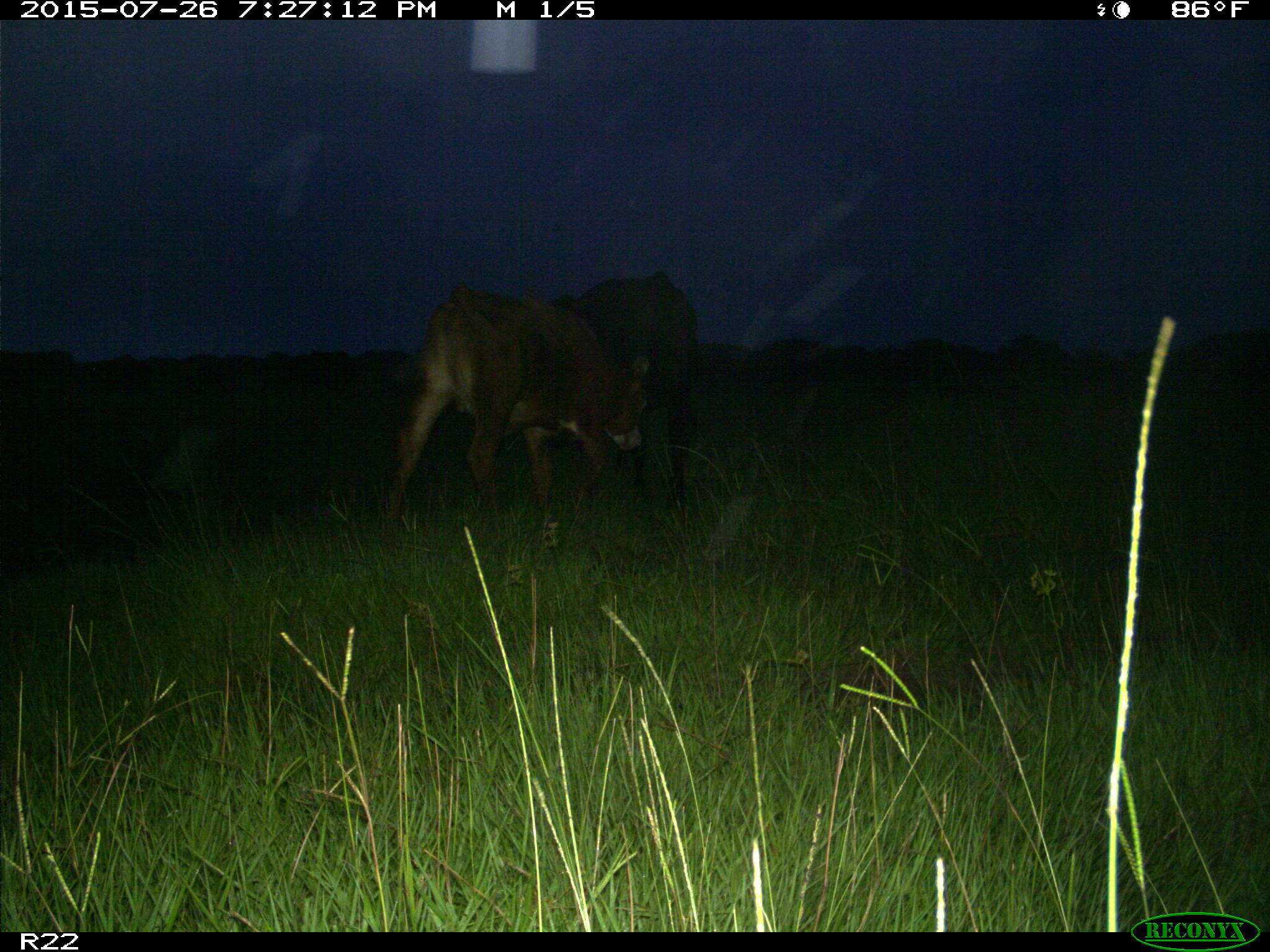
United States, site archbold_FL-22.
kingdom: Animalia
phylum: Chordata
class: Mammalia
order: Artiodactyla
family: Bovidae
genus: Bos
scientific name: Bos taurus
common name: domestic cow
Bos taurus (domestic cow).